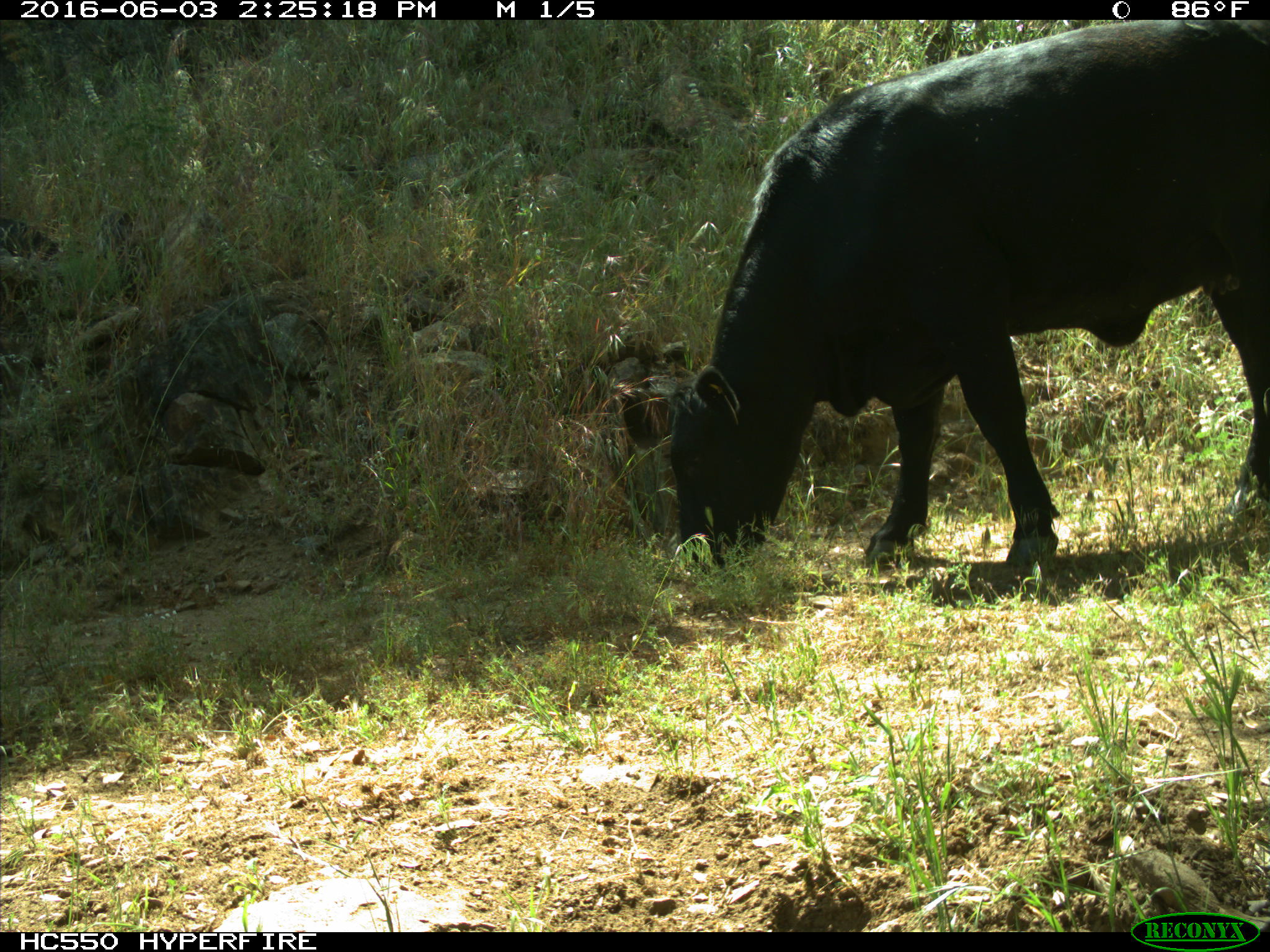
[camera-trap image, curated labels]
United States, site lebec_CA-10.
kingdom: Animalia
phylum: Chordata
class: Mammalia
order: Artiodactyla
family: Bovidae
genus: Bos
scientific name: Bos taurus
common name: domestic cow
Bos taurus (domestic cow).